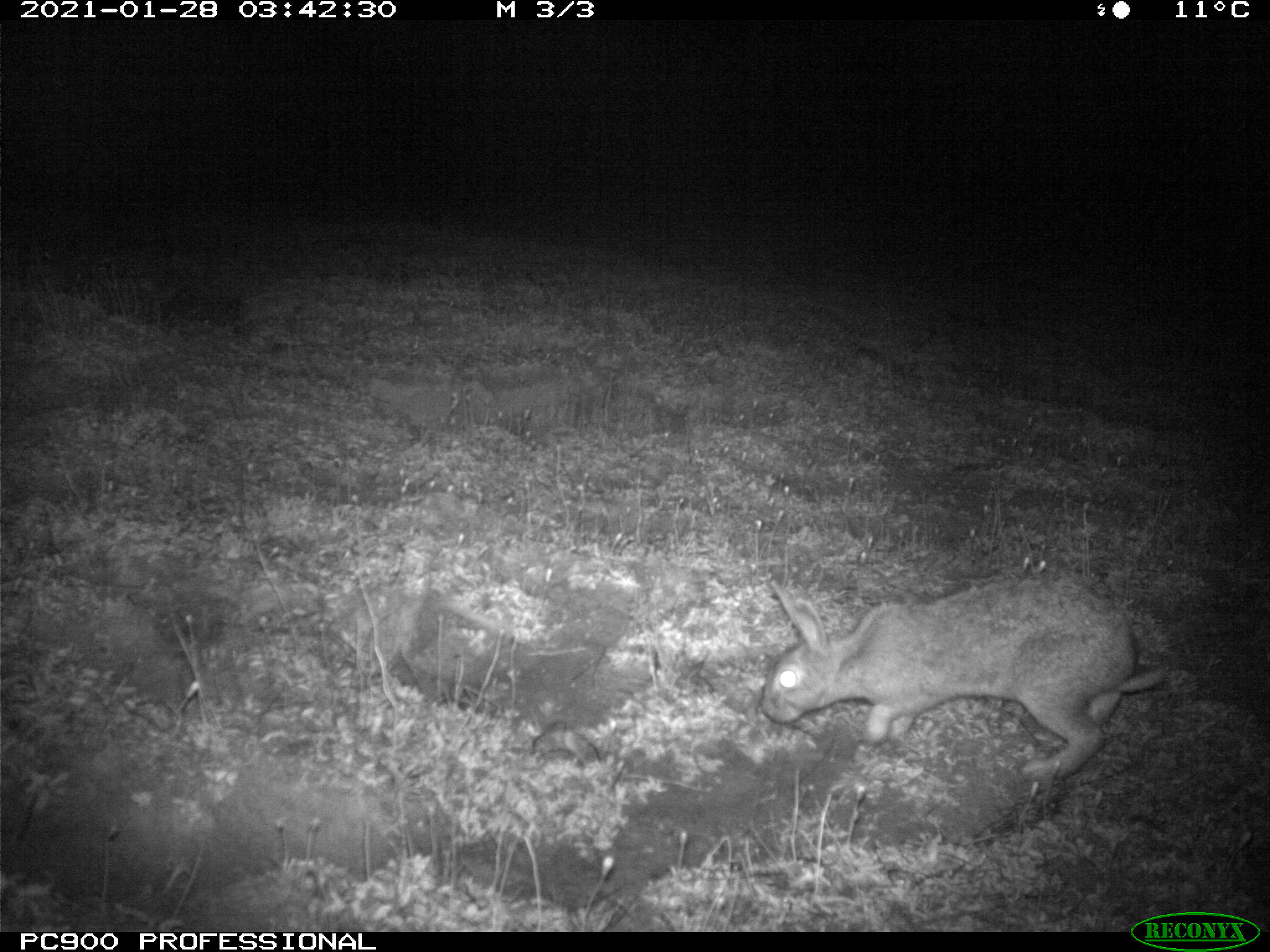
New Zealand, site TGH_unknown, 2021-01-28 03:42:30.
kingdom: Animalia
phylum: Chordata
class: Mammalia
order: Lagomorpha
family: Leporidae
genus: Oryctolagus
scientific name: Oryctolagus cuniculus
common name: european rabbit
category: rabbit